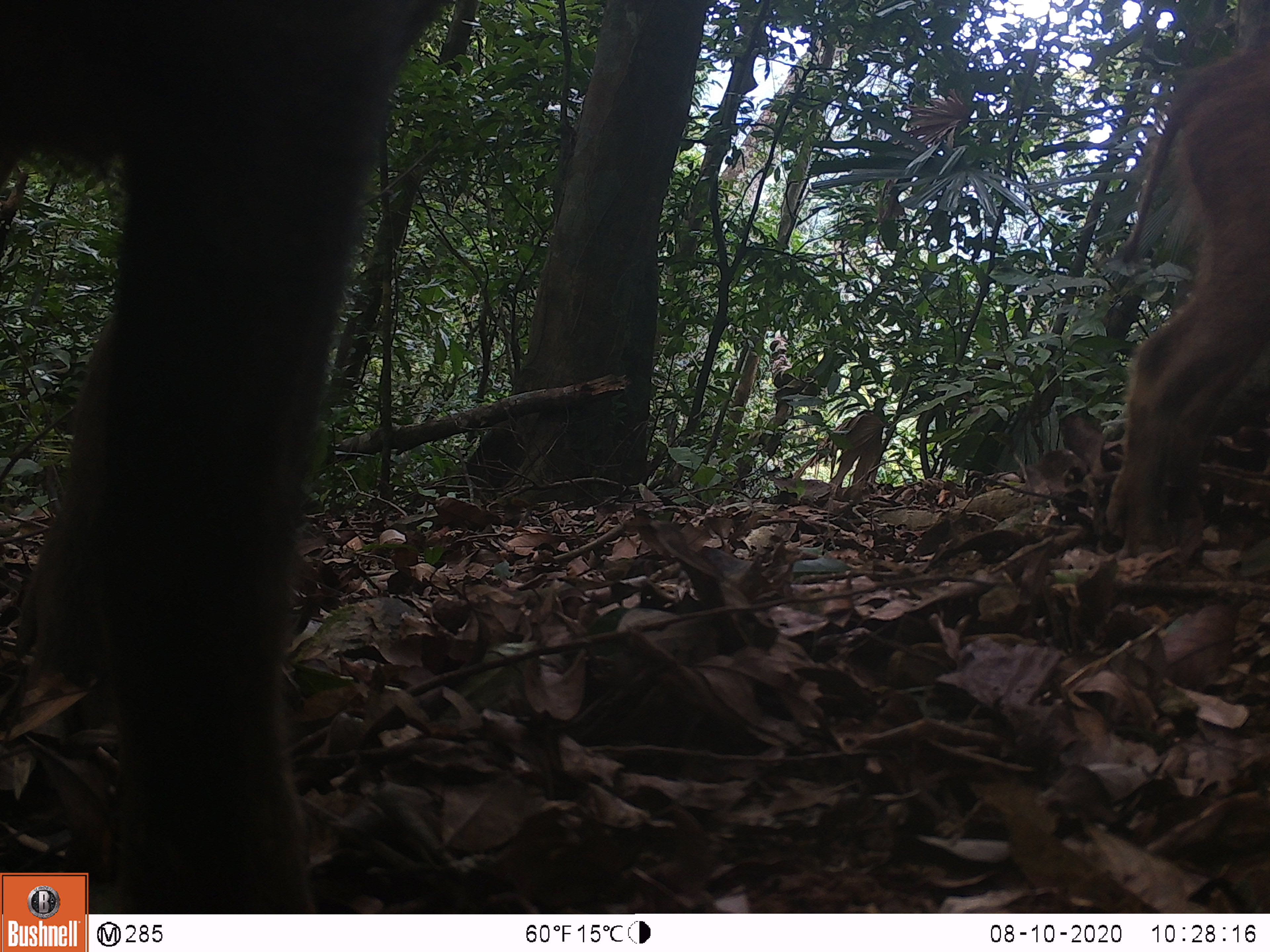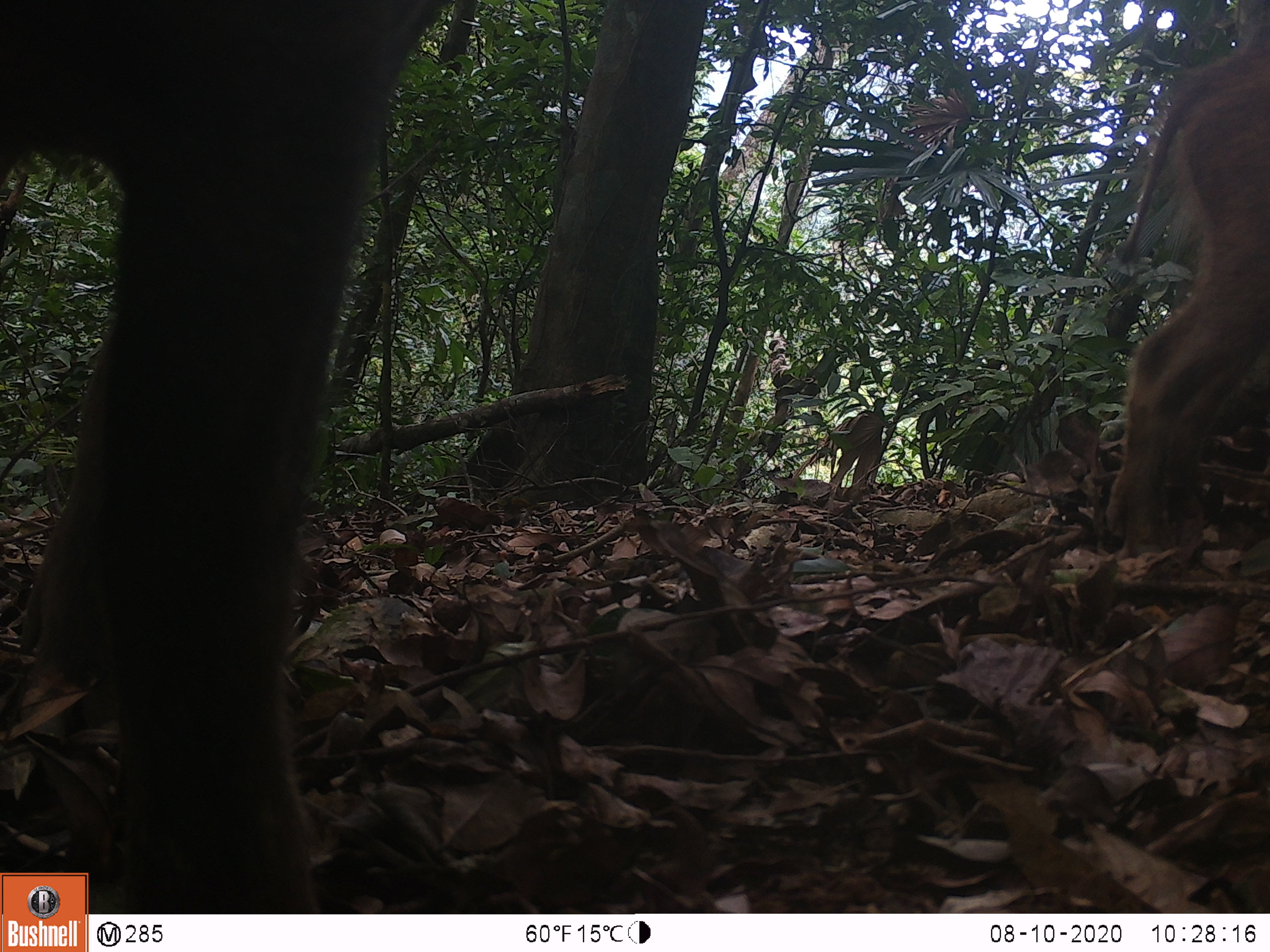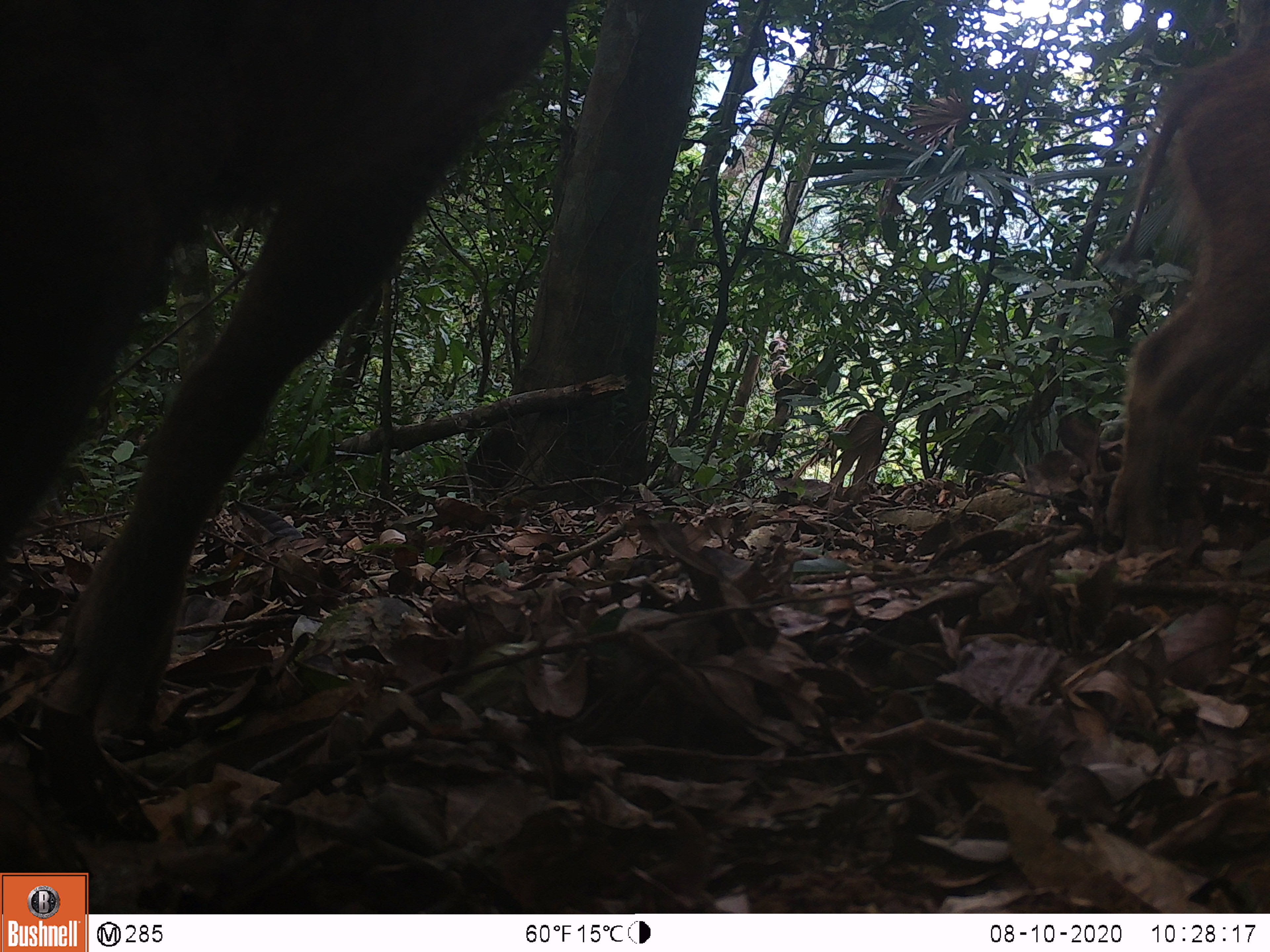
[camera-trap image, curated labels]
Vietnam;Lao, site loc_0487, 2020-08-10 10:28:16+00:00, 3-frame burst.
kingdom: Animalia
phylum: Chordata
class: Mammalia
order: Artiodactyla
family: Suidae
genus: Sus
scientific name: Sus scrofa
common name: eurasian wild pig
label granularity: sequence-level